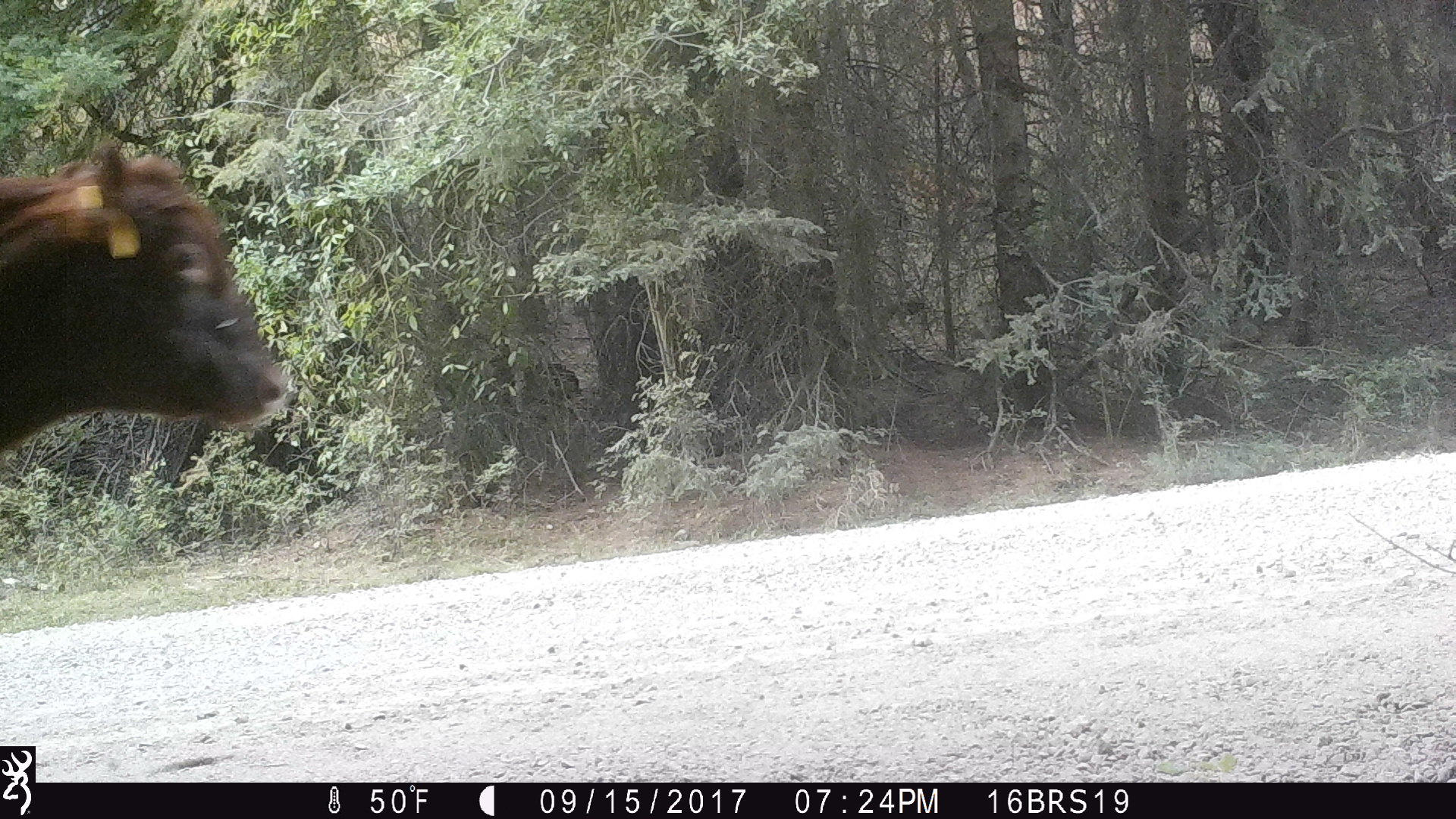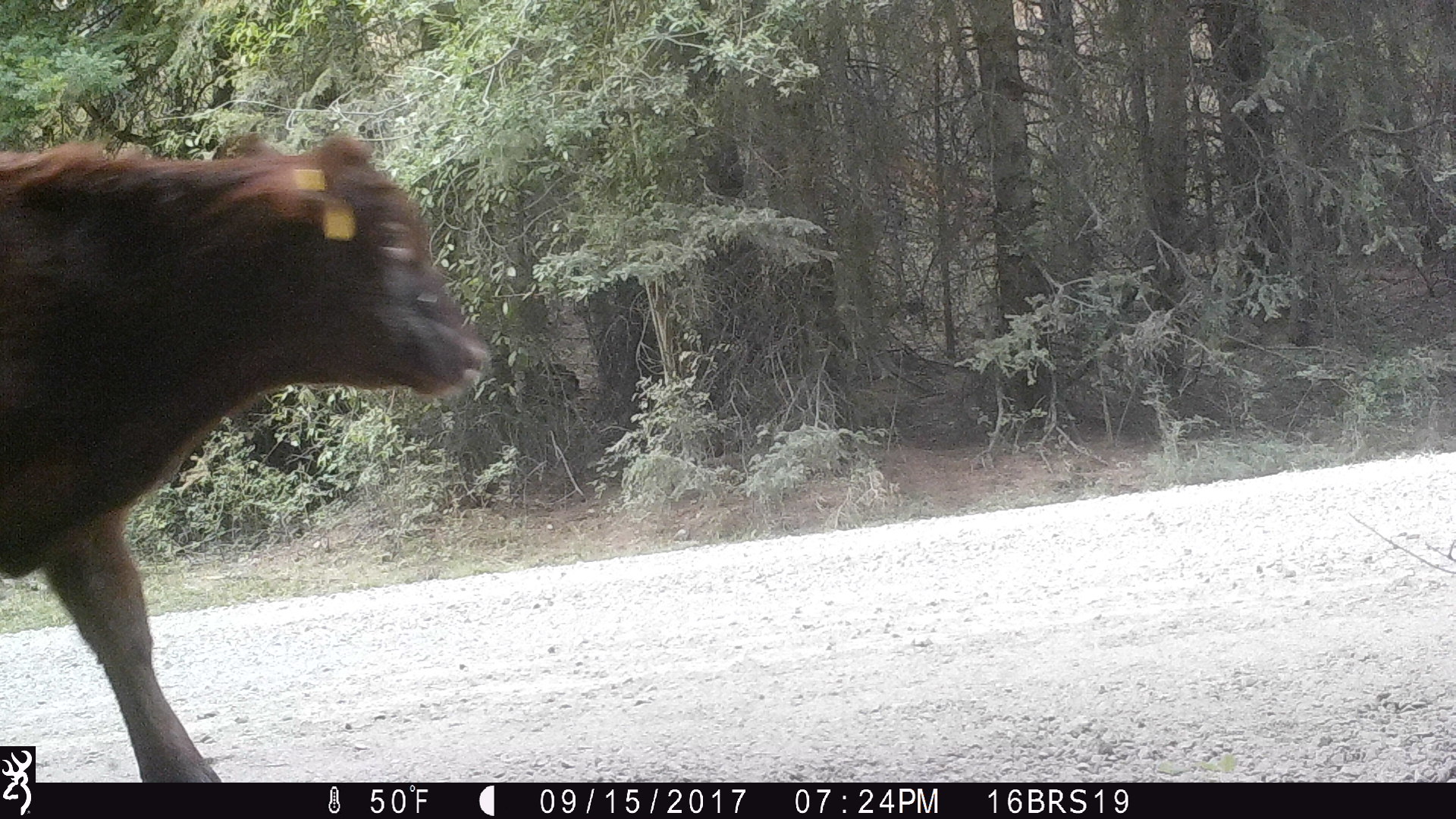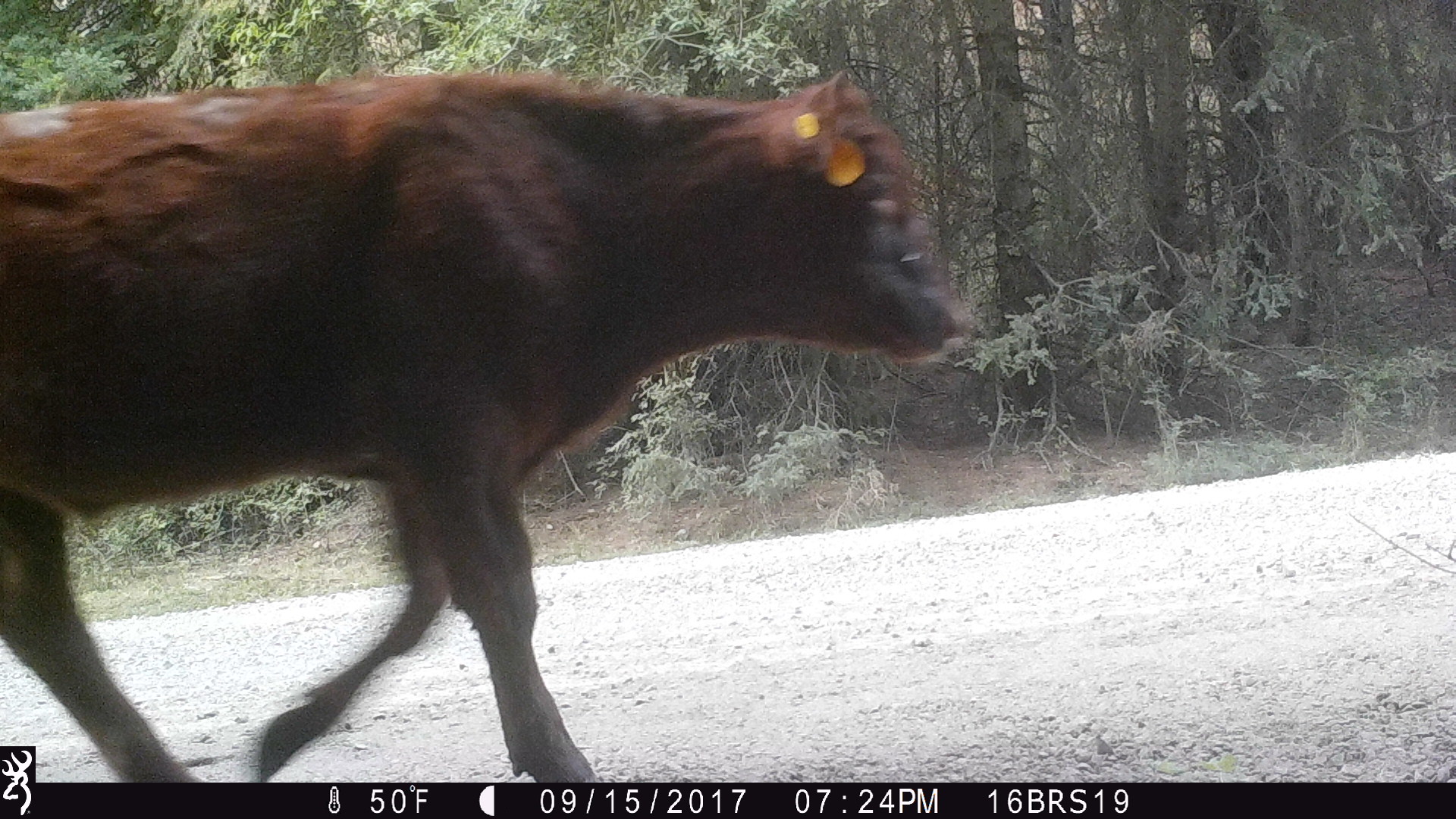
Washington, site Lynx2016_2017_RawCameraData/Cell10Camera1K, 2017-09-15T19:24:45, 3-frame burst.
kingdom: Animalia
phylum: Chordata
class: Mammalia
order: Artiodactyla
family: Bovidae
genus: Bos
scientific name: Bos taurus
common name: domestic cattle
Domestic cattle (Bos taurus). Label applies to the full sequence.